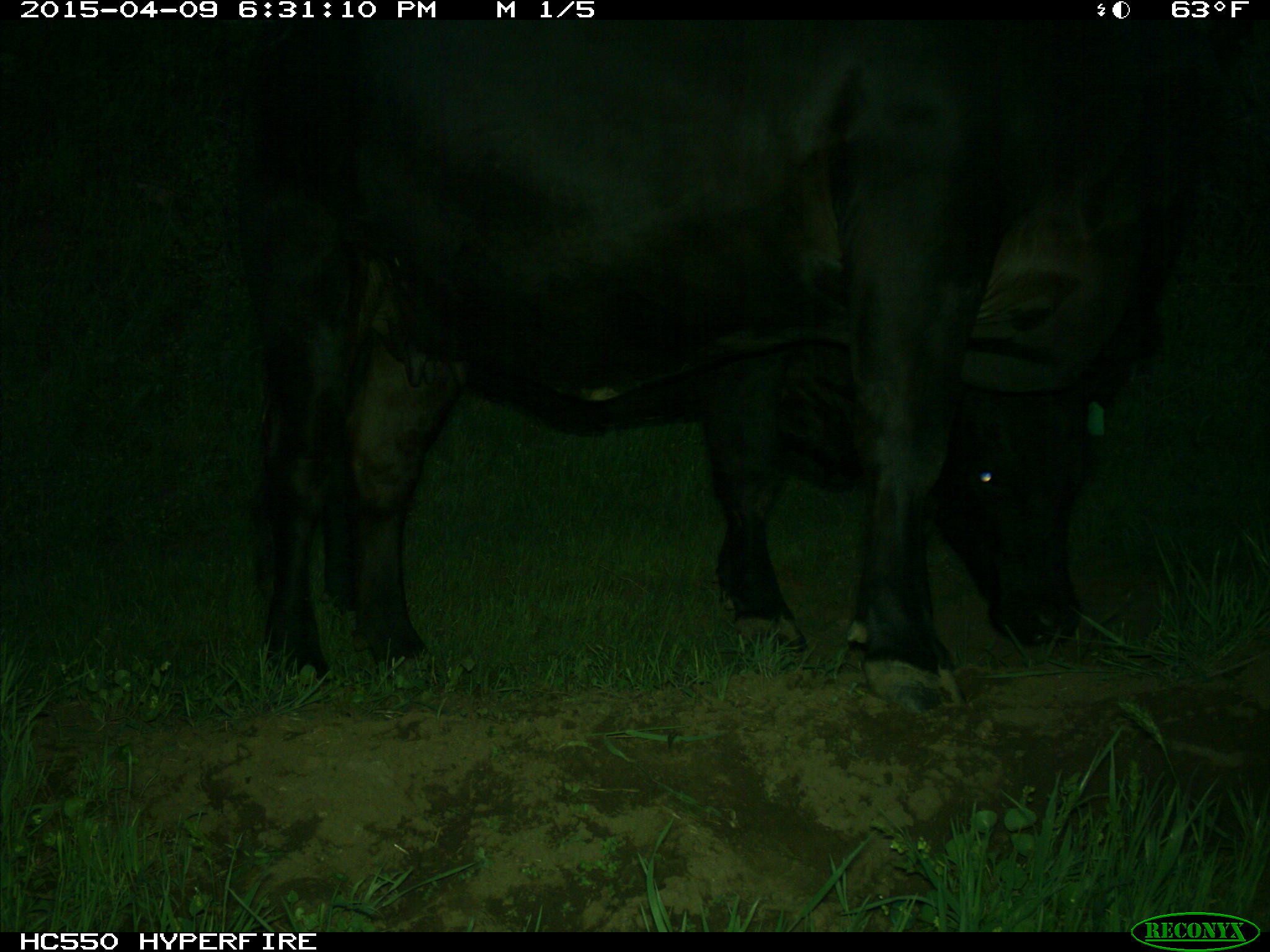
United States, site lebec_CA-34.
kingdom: Animalia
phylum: Chordata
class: Mammalia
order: Artiodactyla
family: Bovidae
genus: Bos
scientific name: Bos taurus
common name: domestic cow